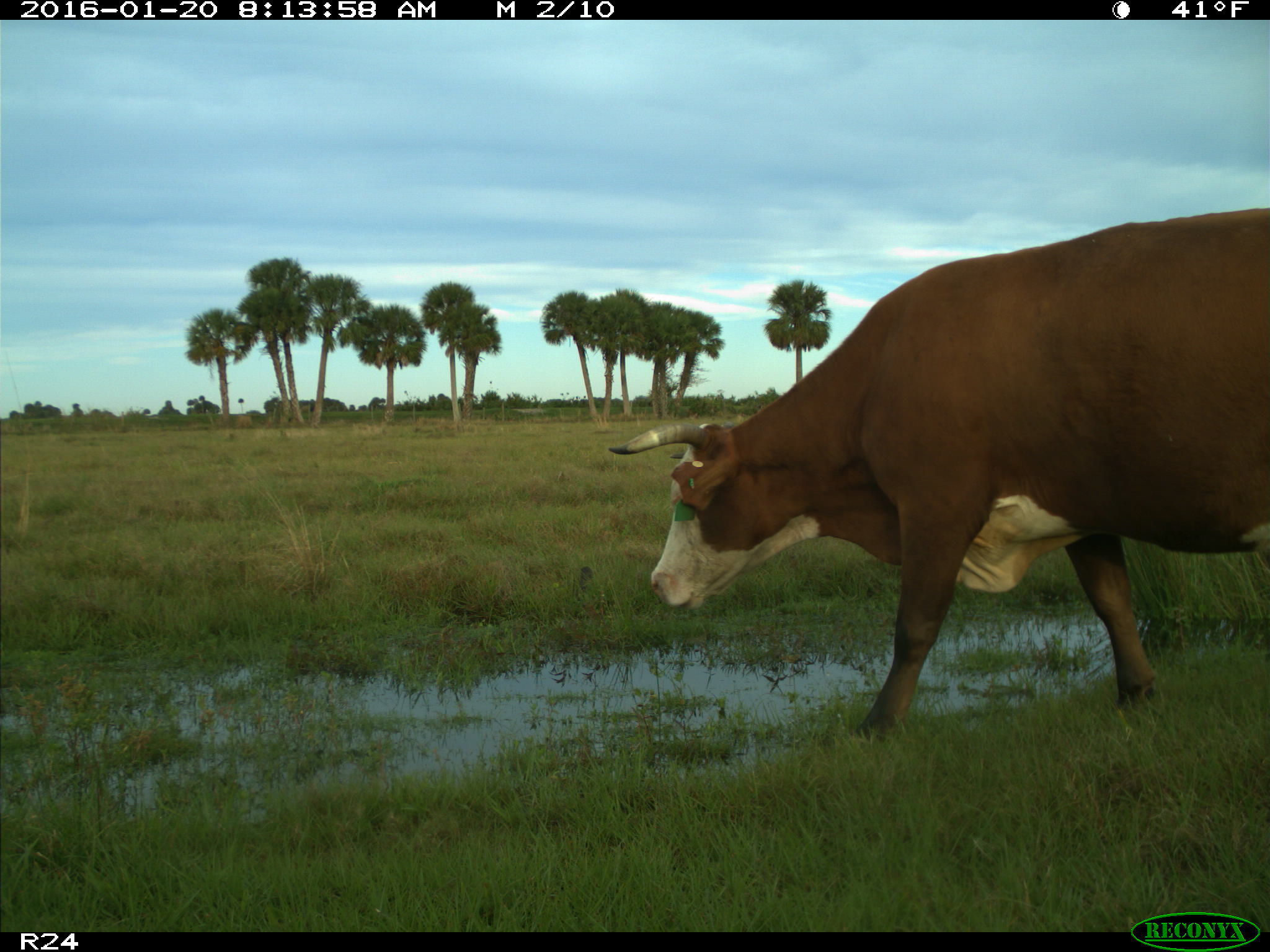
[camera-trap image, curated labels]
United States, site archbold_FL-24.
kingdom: Animalia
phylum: Chordata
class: Mammalia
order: Artiodactyla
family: Bovidae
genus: Bos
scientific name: Bos taurus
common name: domestic cow